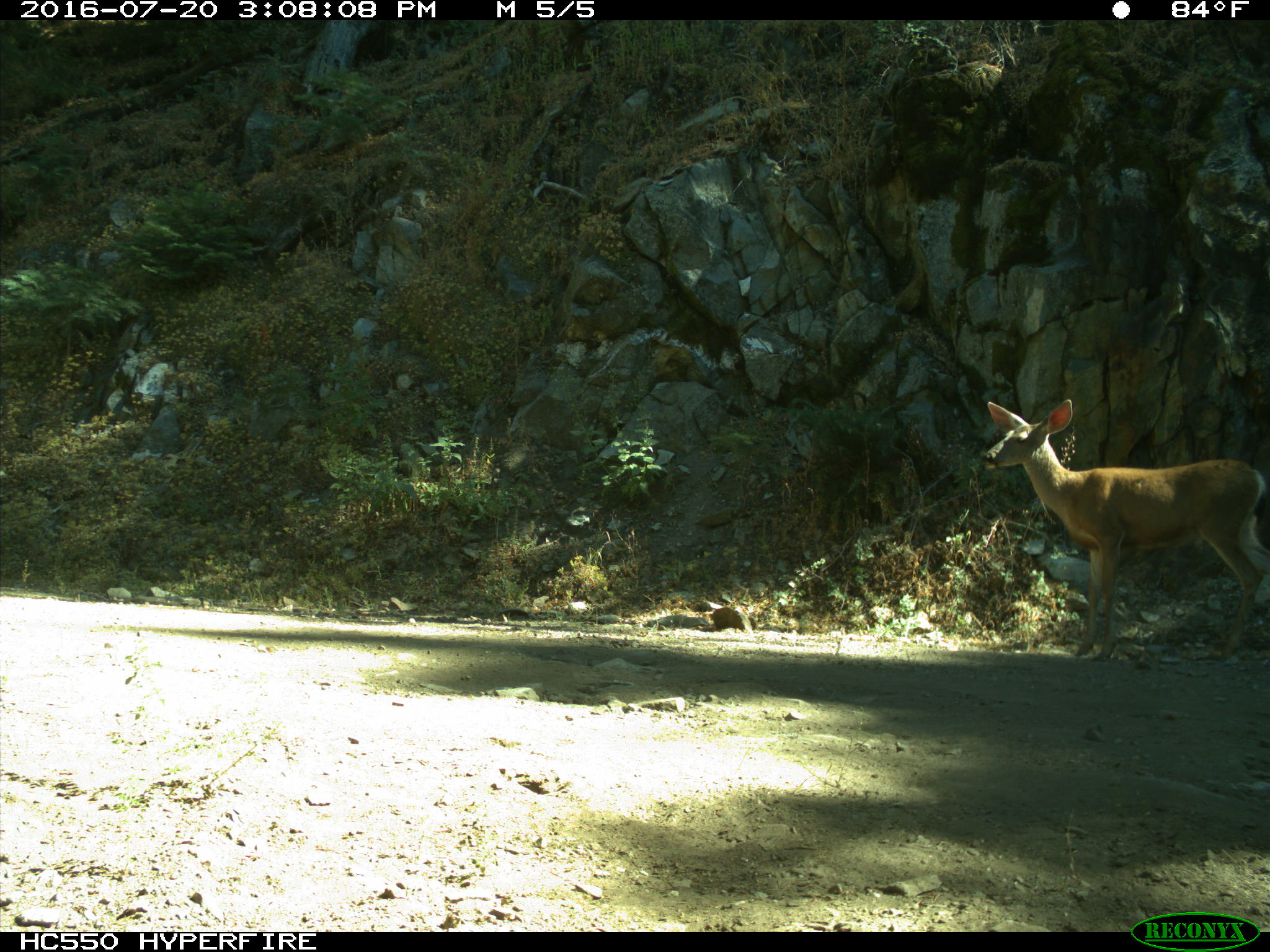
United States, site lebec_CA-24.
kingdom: Animalia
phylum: Chordata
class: Mammalia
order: Artiodactyla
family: Cervidae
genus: Odocoileus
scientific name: Odocoileus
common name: deer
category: unidentified deer